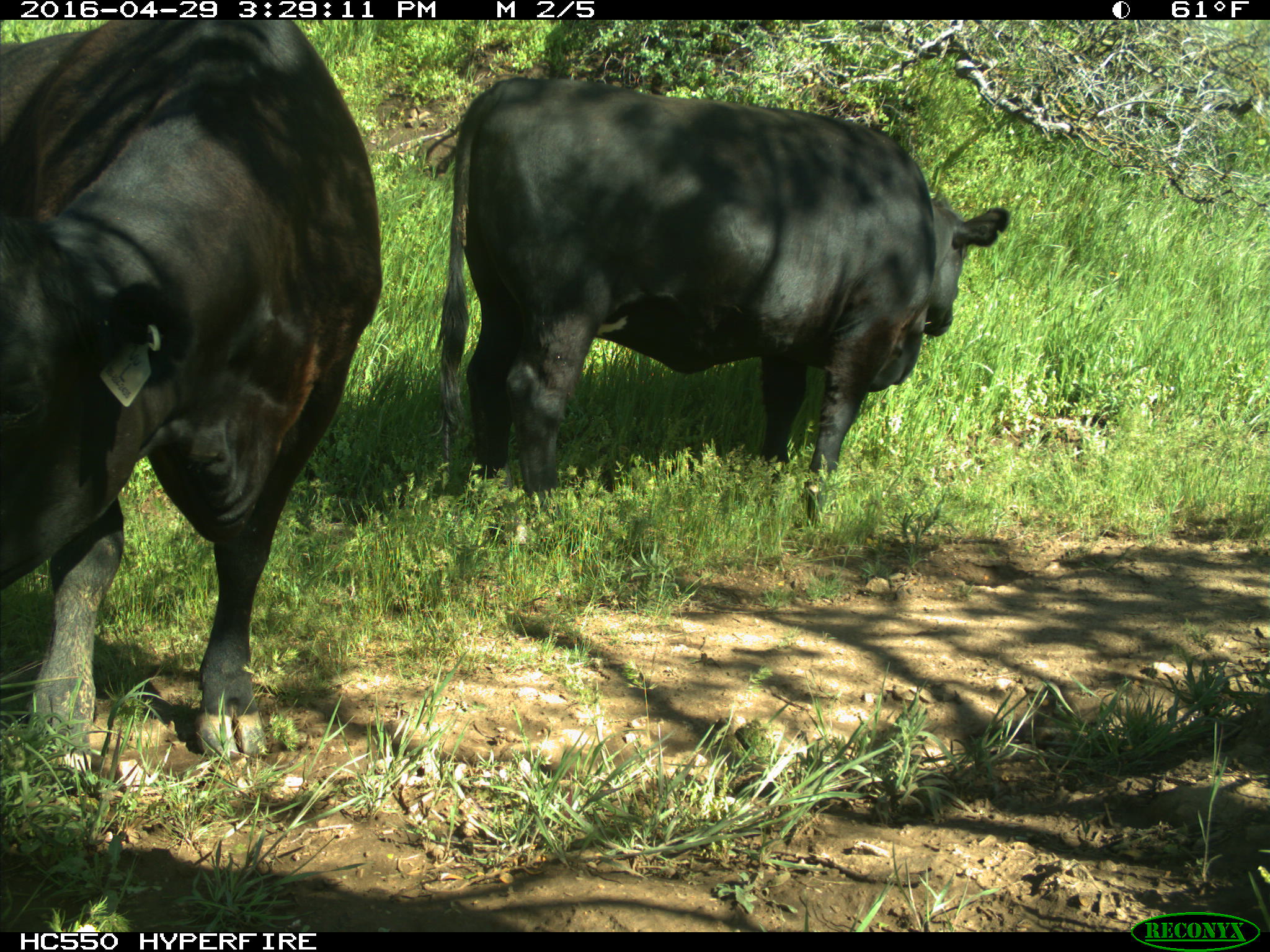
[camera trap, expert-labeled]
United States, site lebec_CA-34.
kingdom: Animalia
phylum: Chordata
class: Mammalia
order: Artiodactyla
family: Bovidae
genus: Bos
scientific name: Bos taurus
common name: domestic cow